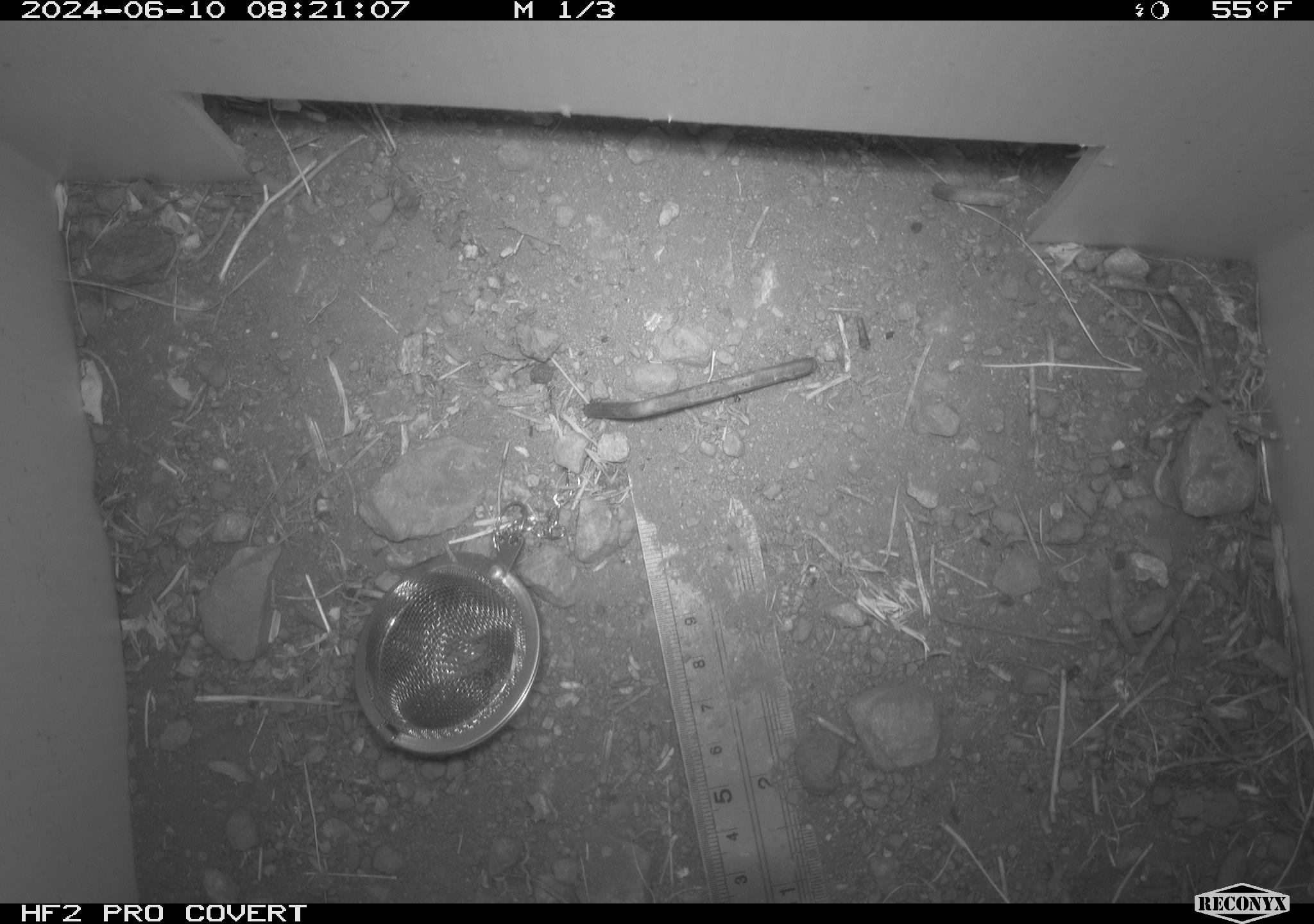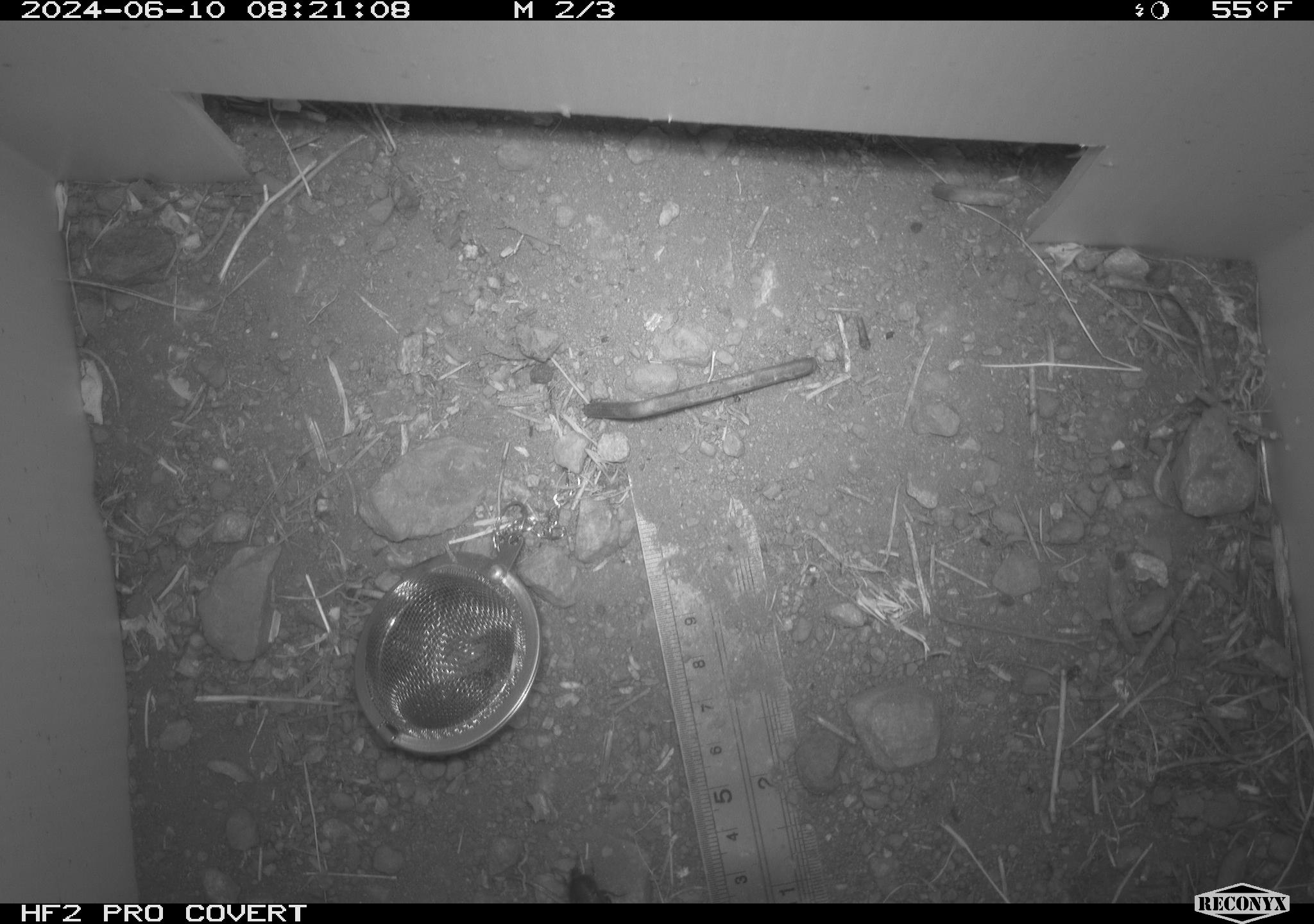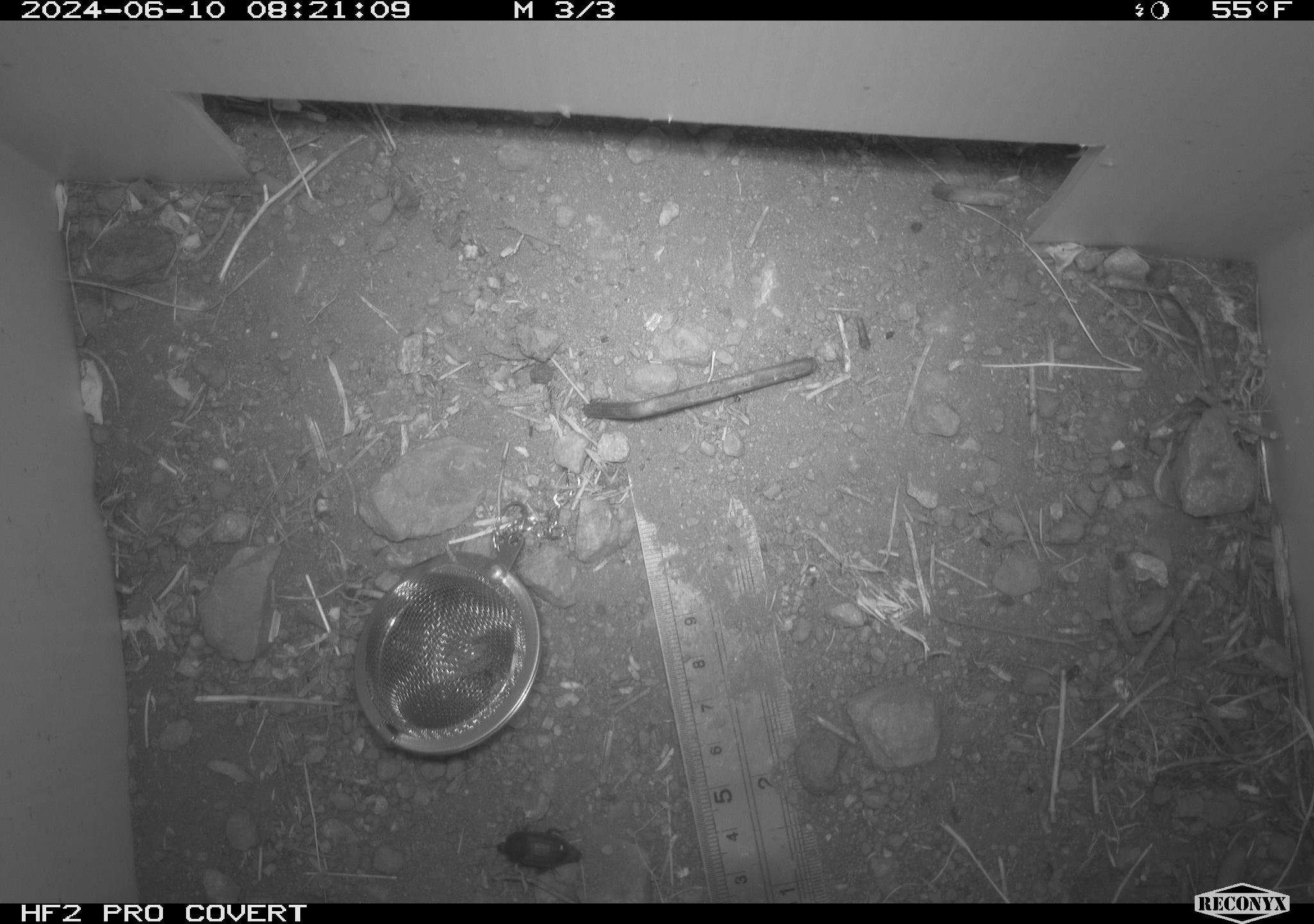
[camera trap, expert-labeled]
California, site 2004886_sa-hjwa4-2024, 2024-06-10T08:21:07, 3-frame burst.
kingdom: Animalia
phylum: Arthropoda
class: Insecta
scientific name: Insecta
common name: insect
Insect (Insecta).